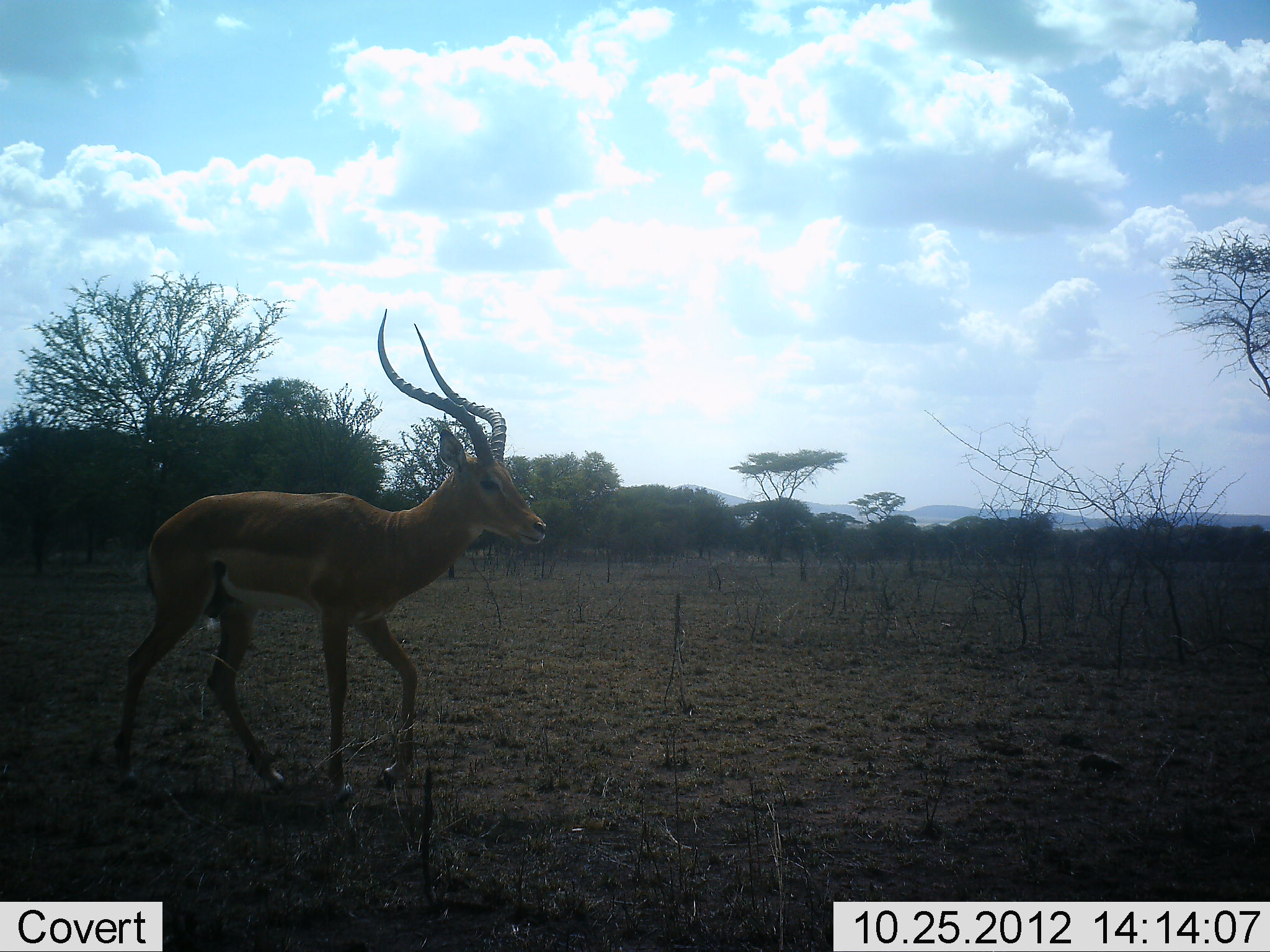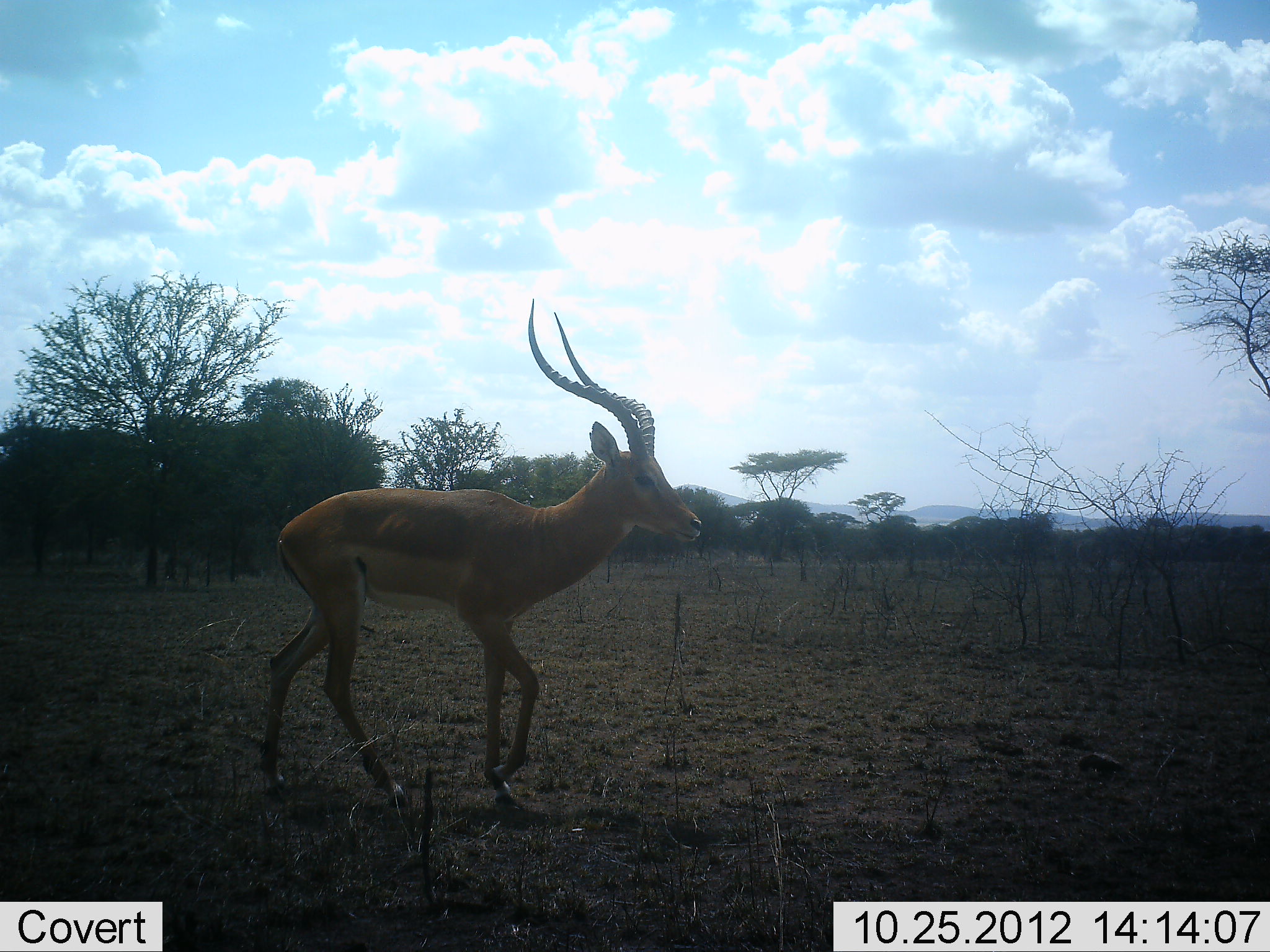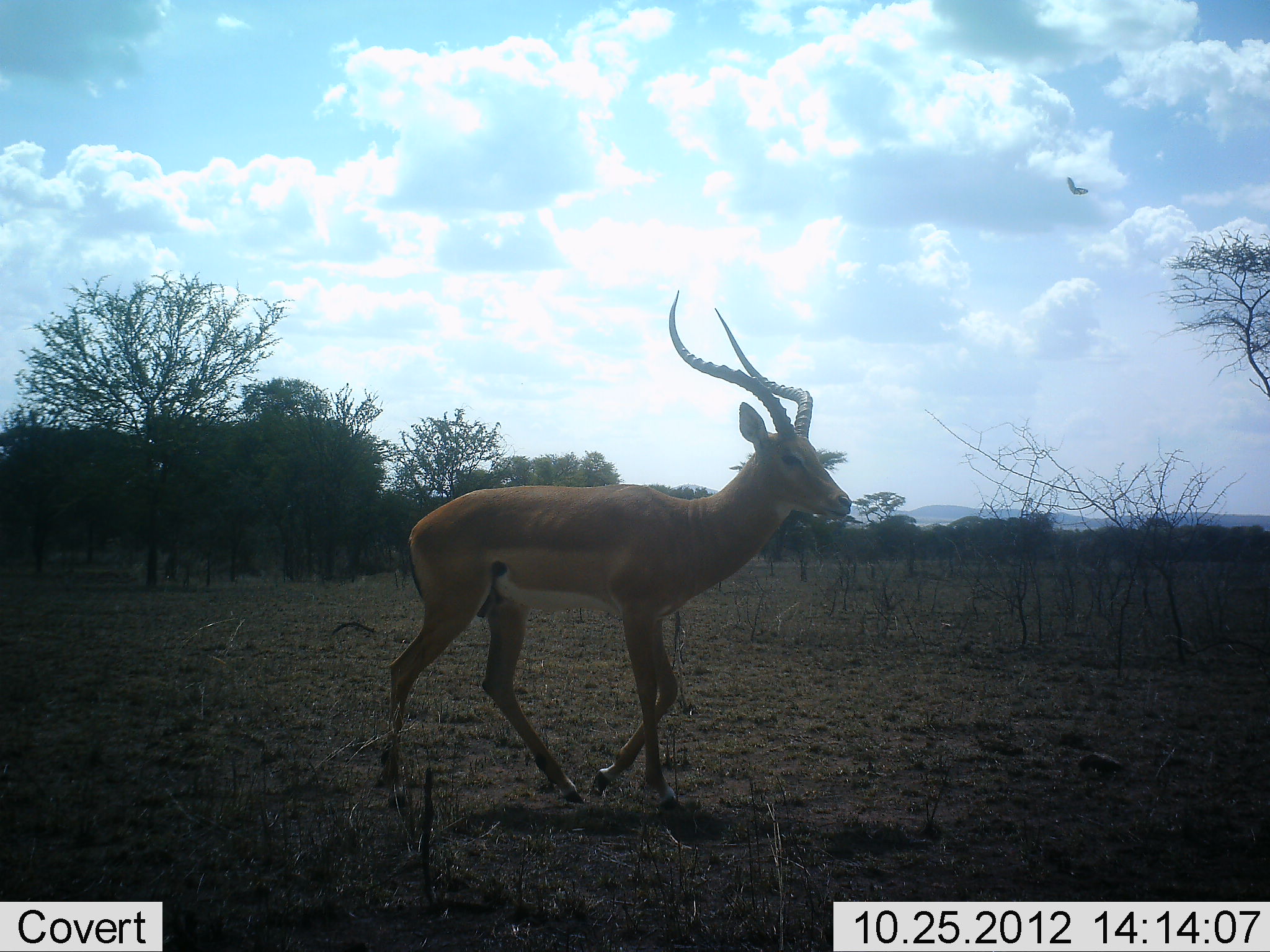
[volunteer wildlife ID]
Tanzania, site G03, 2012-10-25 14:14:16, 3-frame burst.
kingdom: Animalia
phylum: Chordata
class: Mammalia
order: Artiodactyla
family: Bovidae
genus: Aepyceros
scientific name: Aepyceros melampus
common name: impala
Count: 1.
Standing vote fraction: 10%.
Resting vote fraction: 0%.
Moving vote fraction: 100%.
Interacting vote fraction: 0%.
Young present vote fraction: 0%.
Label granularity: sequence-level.